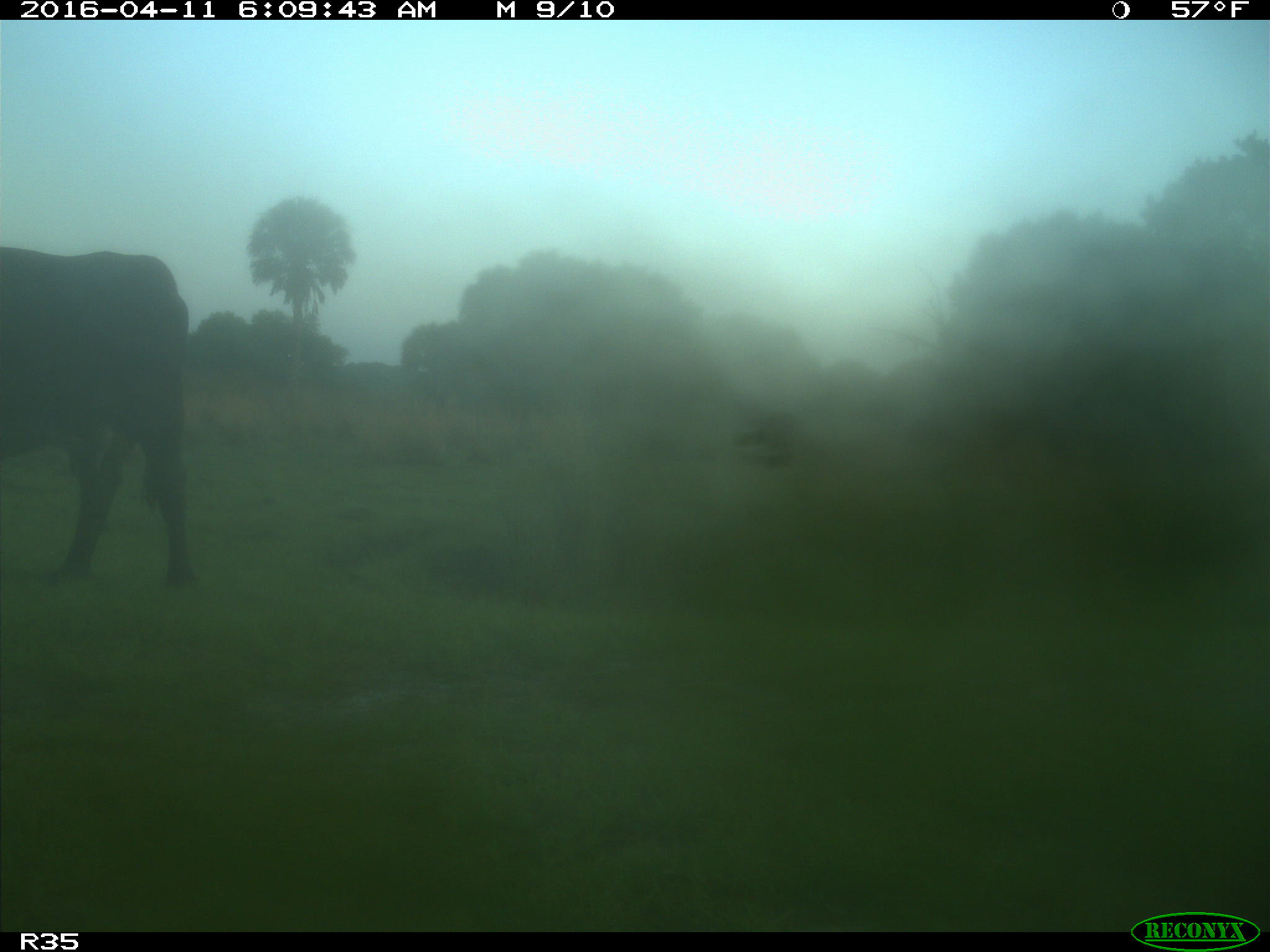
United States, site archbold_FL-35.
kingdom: Animalia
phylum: Chordata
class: Mammalia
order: Artiodactyla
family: Bovidae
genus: Bos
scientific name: Bos taurus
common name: domestic cow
Bos taurus (domestic cow).